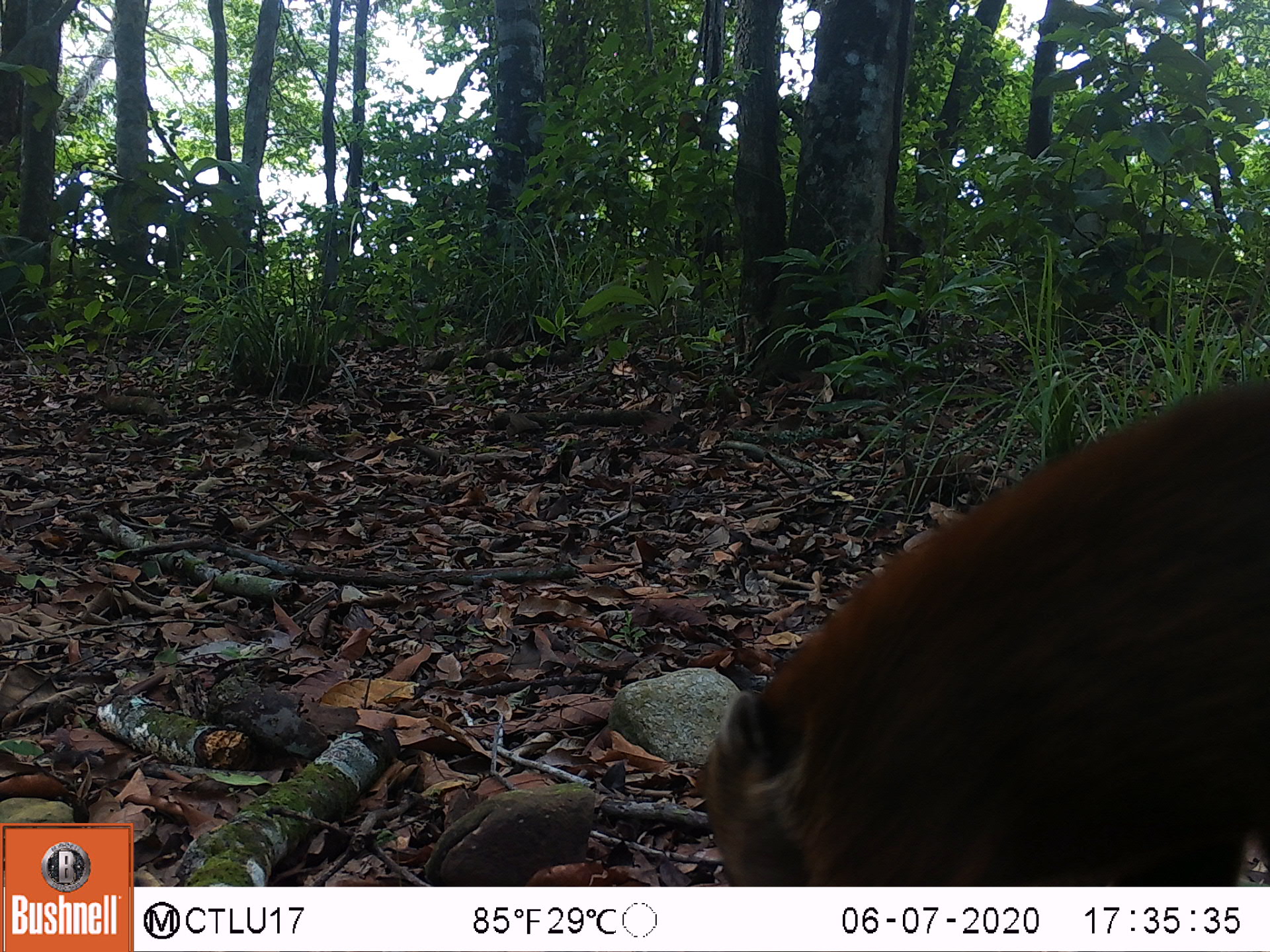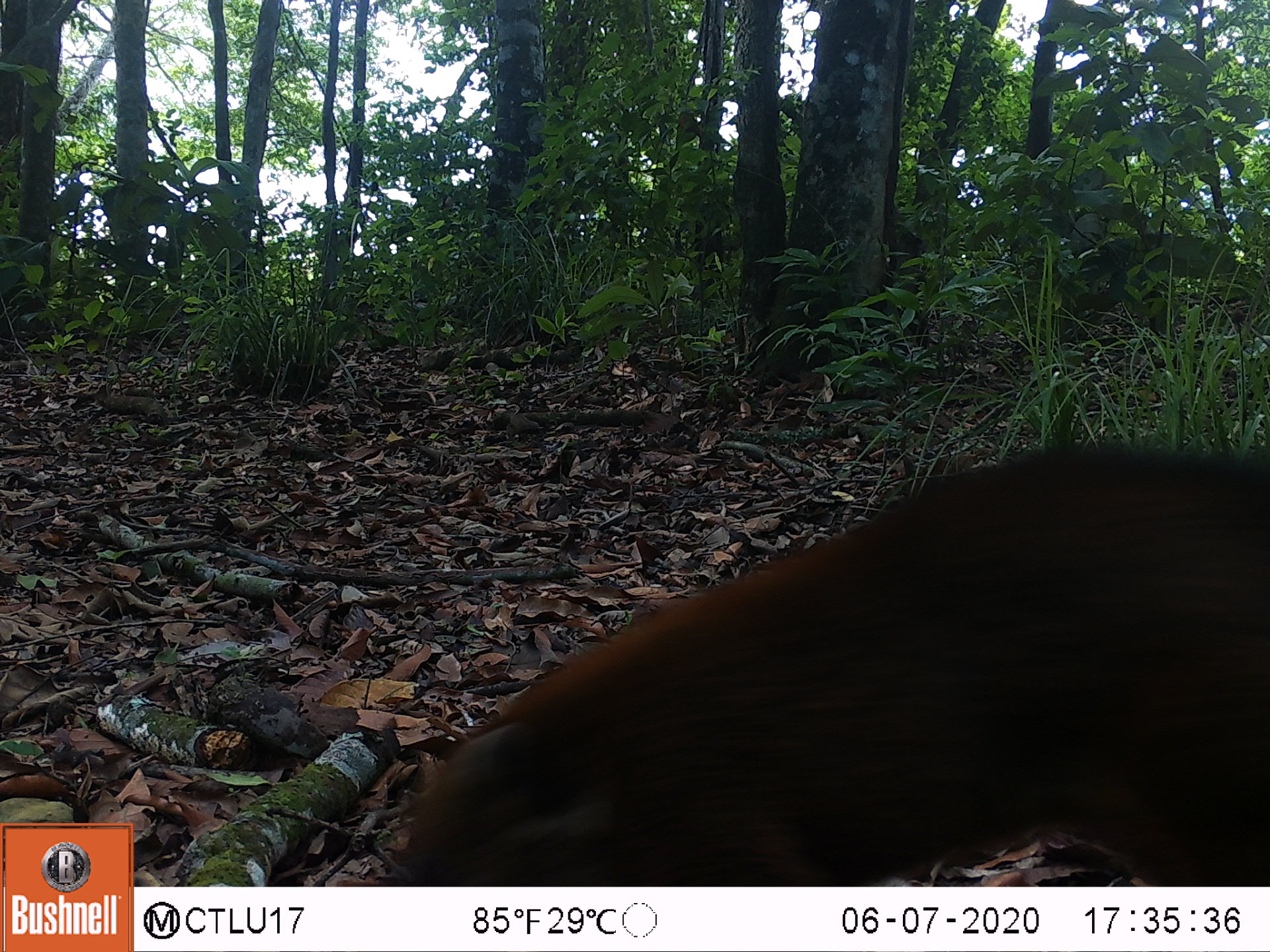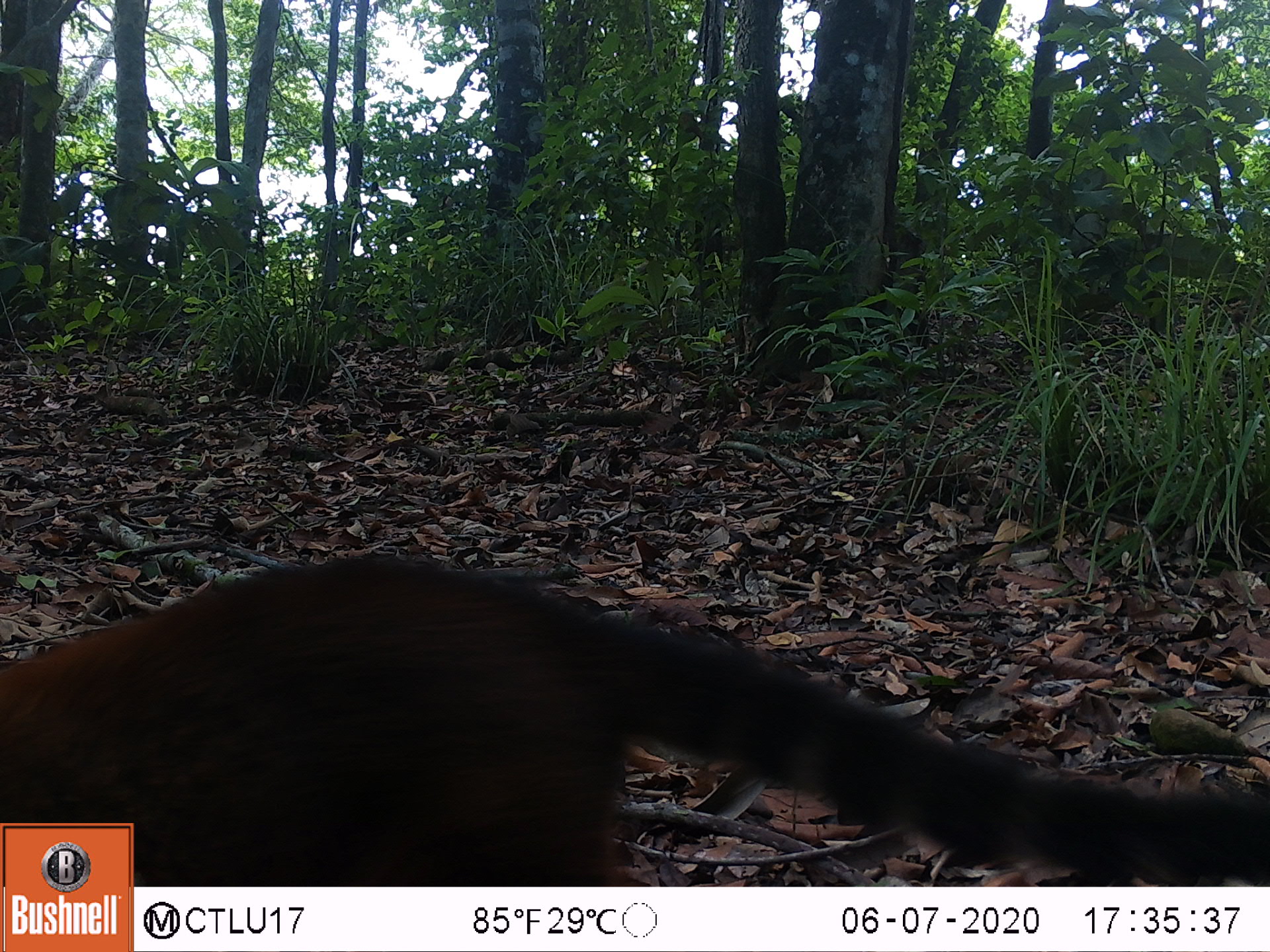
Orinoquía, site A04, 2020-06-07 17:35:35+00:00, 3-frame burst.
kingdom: Animalia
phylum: Chordata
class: Mammalia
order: Carnivora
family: Procyonidae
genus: Nasua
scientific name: Nasua nasua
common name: south american coati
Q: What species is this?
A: South american coati (Nasua nasua).